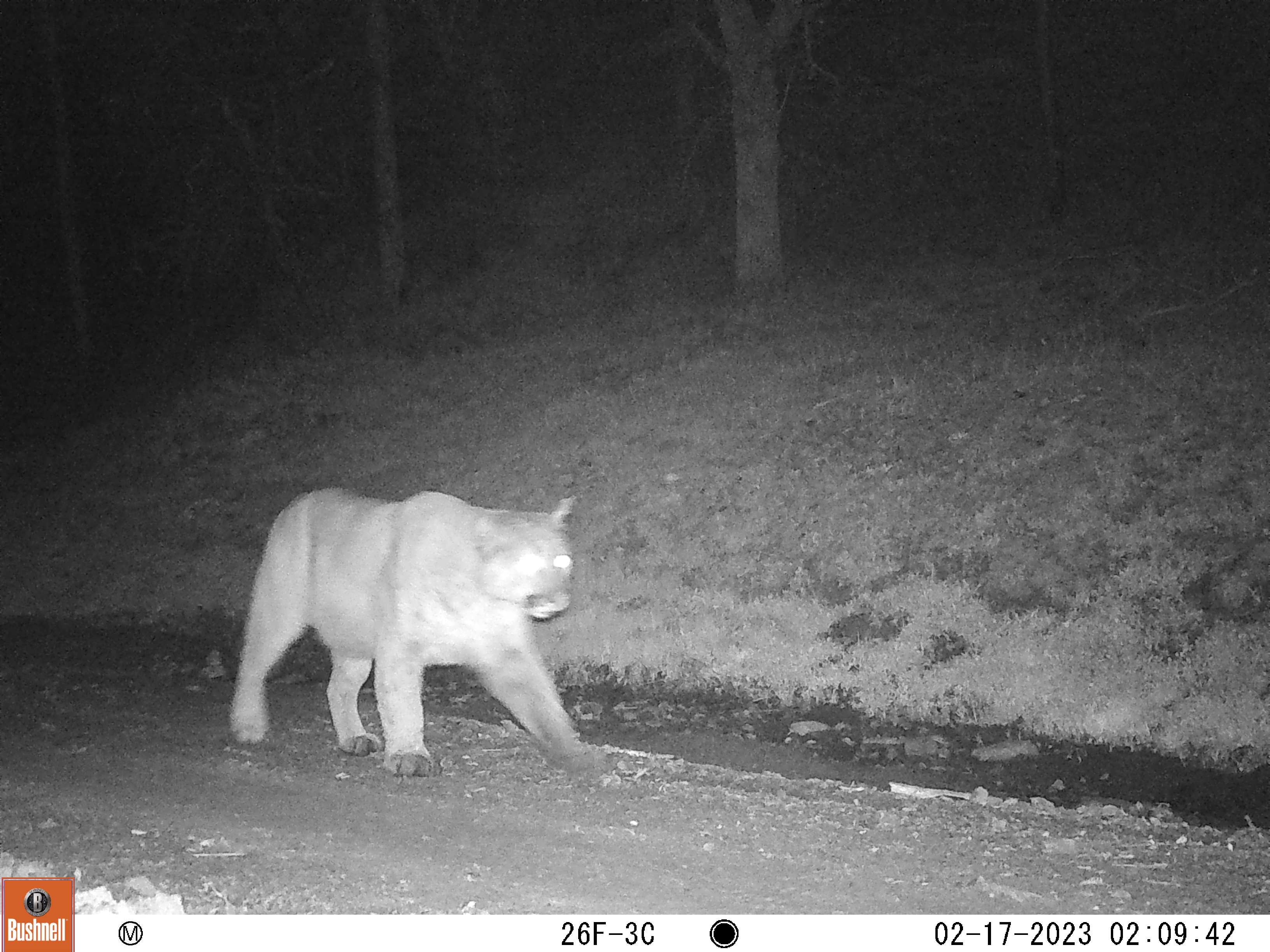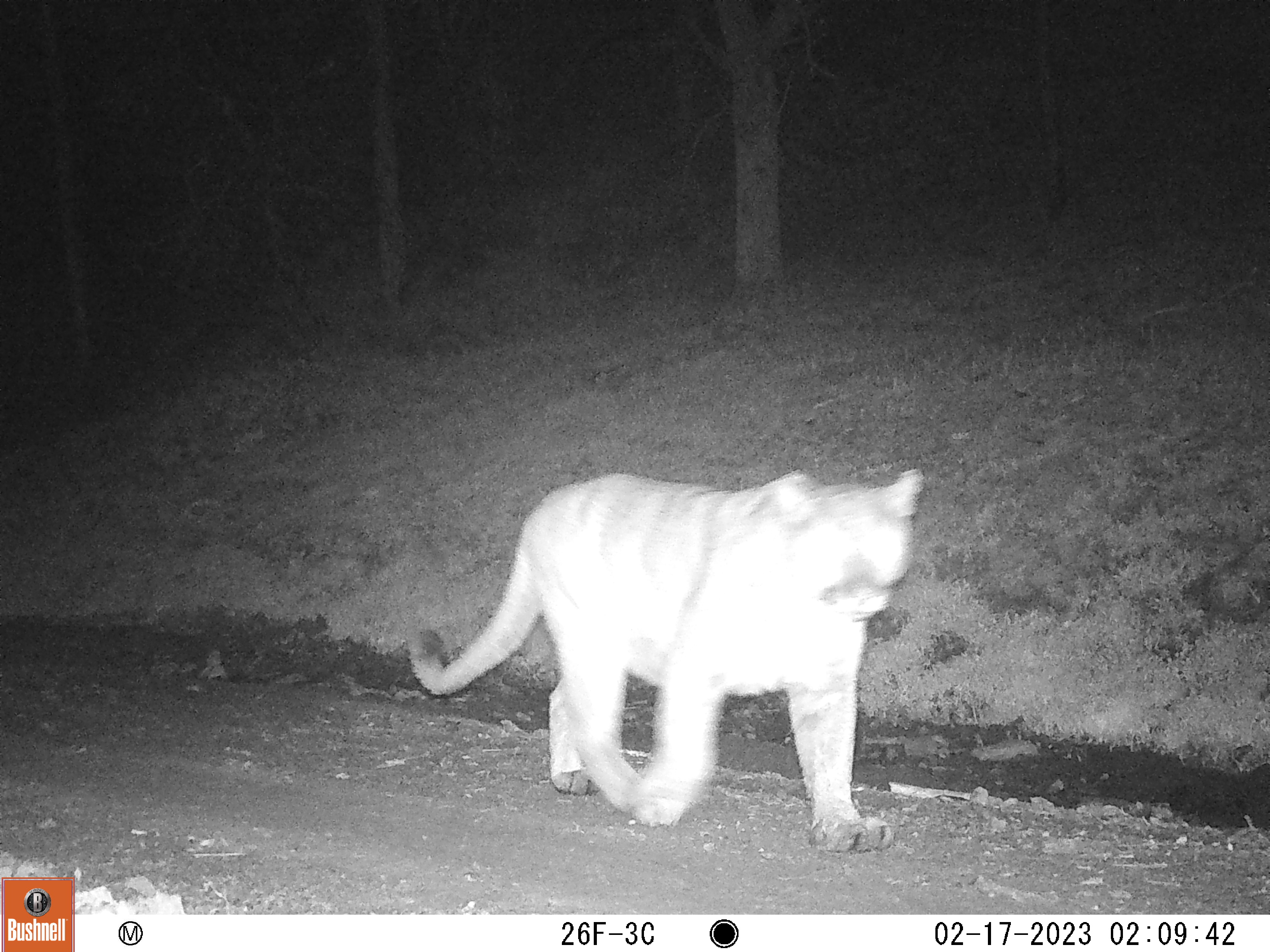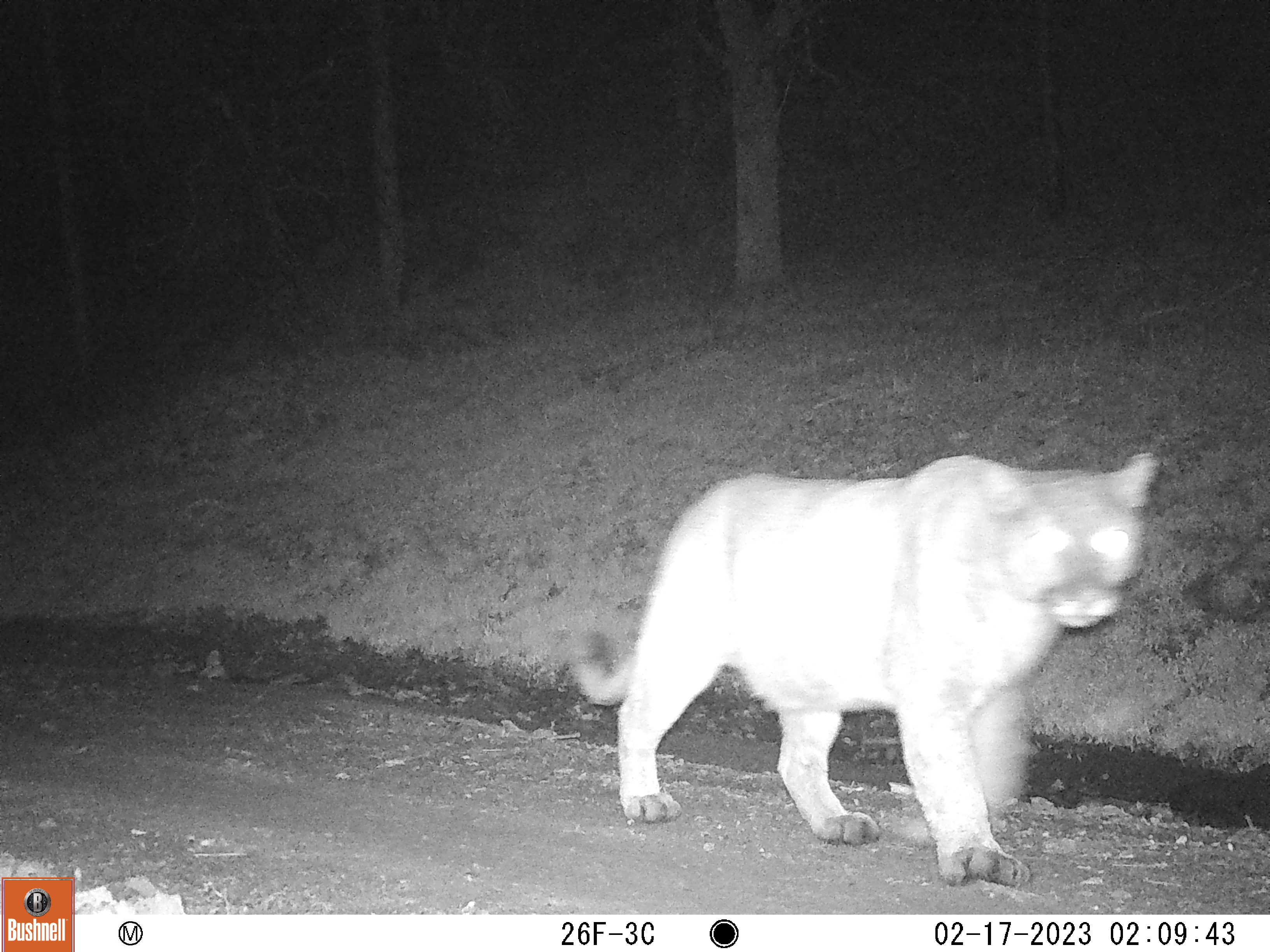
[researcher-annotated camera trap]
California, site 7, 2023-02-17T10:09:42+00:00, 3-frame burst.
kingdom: Animalia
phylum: Chordata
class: Mammalia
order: Carnivora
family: Felidae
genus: Puma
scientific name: Puma concolor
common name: puma